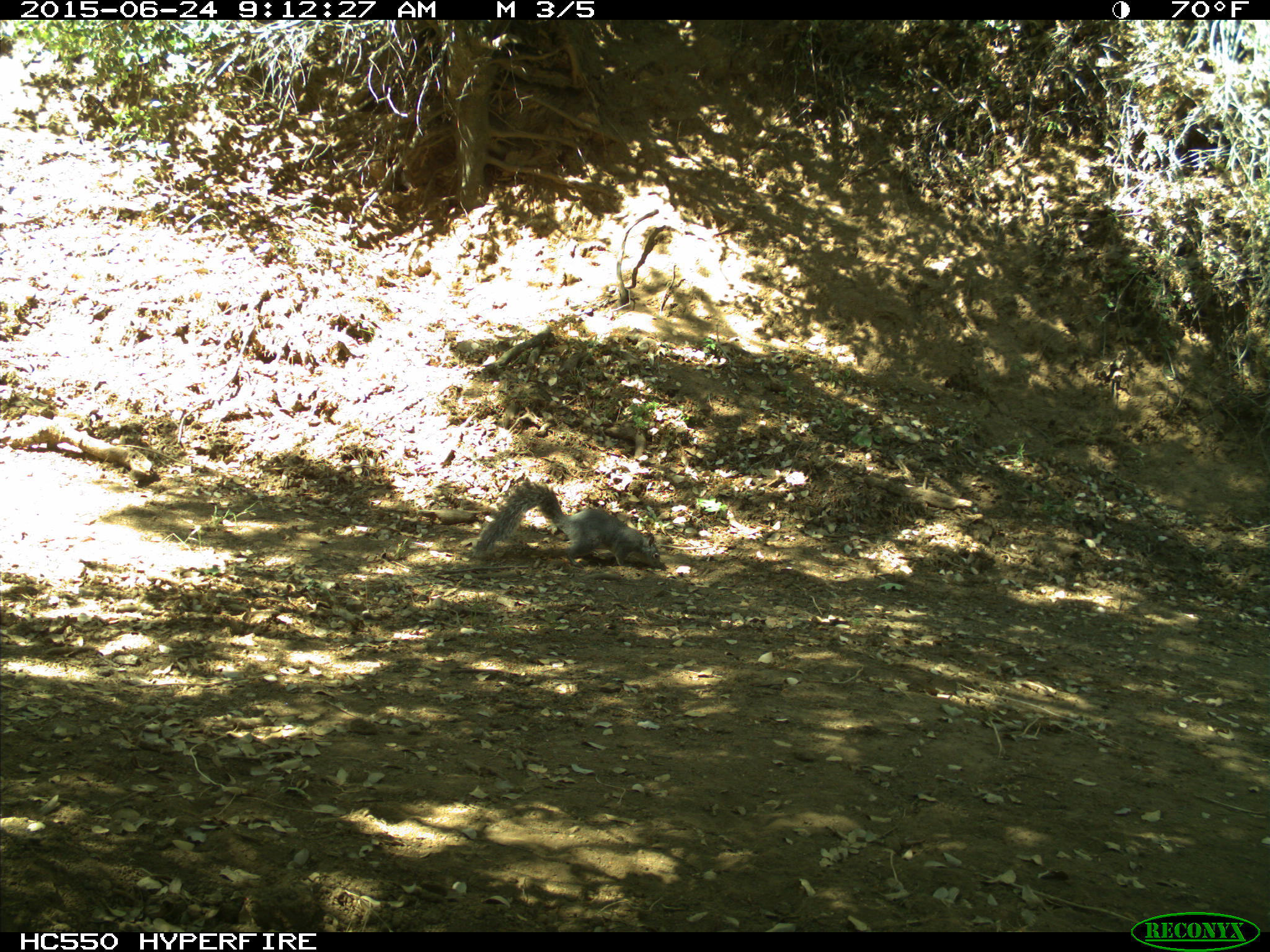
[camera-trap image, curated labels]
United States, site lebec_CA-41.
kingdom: Animalia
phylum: Chordata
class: Mammalia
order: Rodentia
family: Sciuridae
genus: Sciurus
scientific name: Sciurus carolinensis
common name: eastern gray squirrel